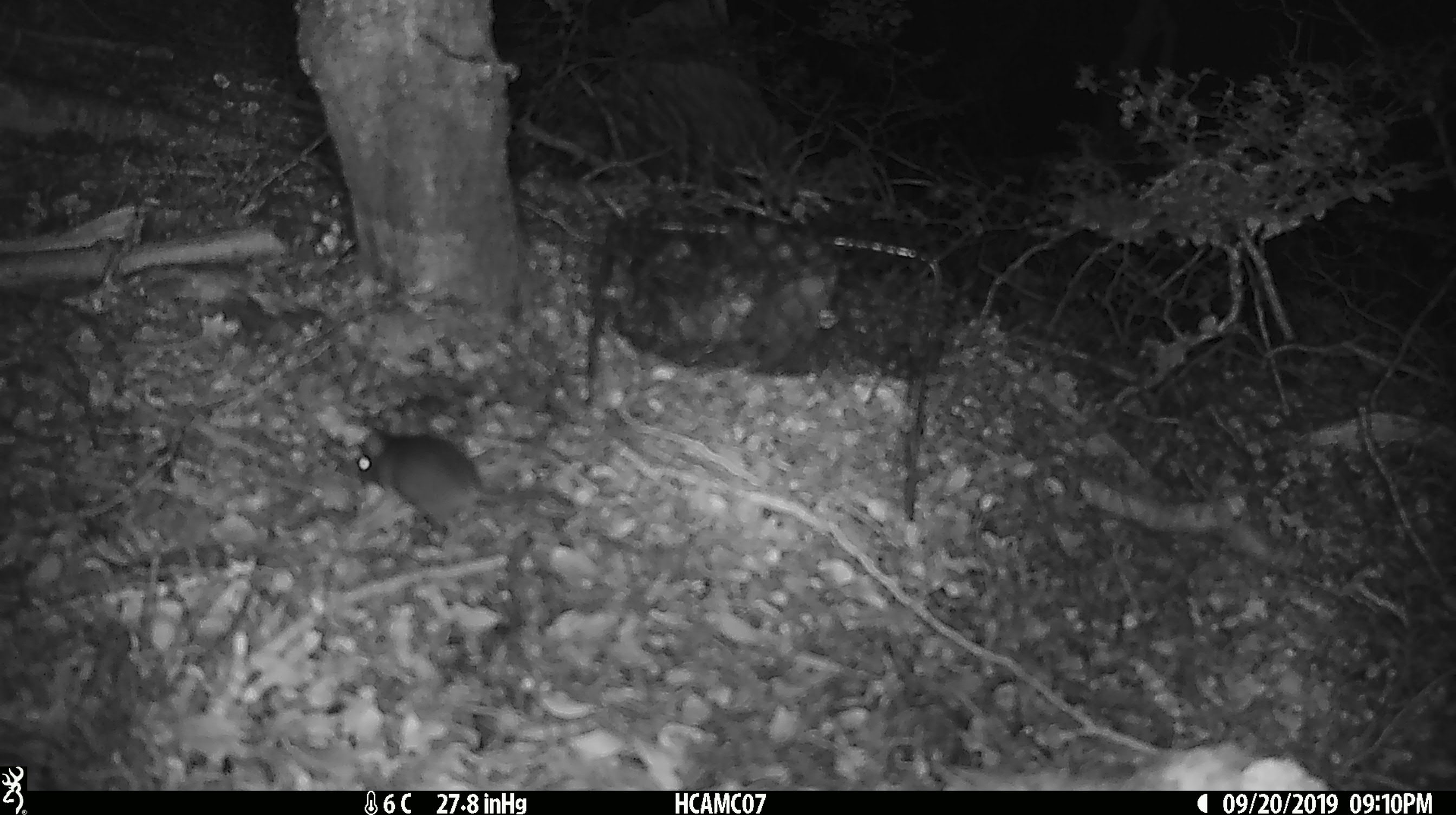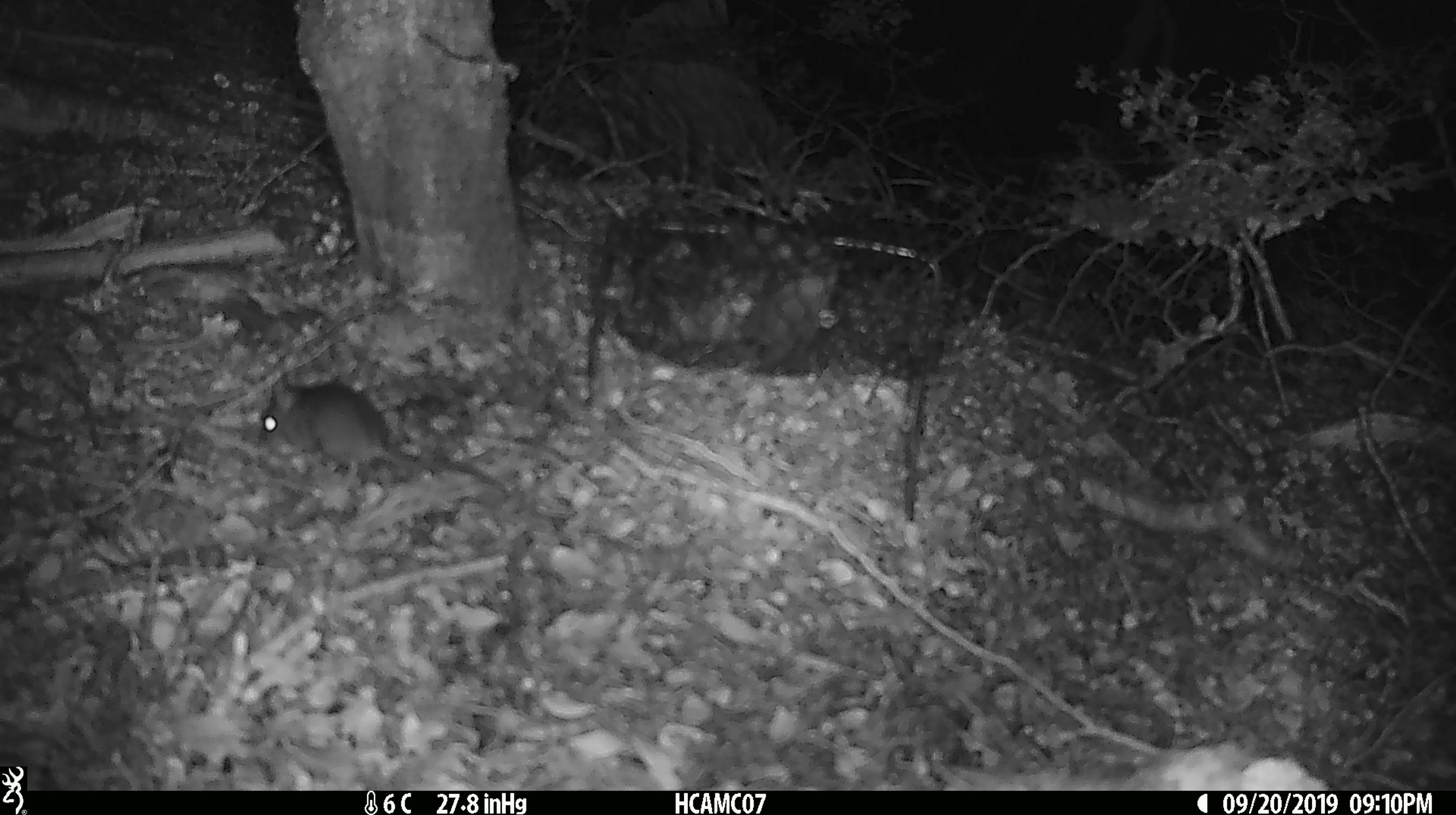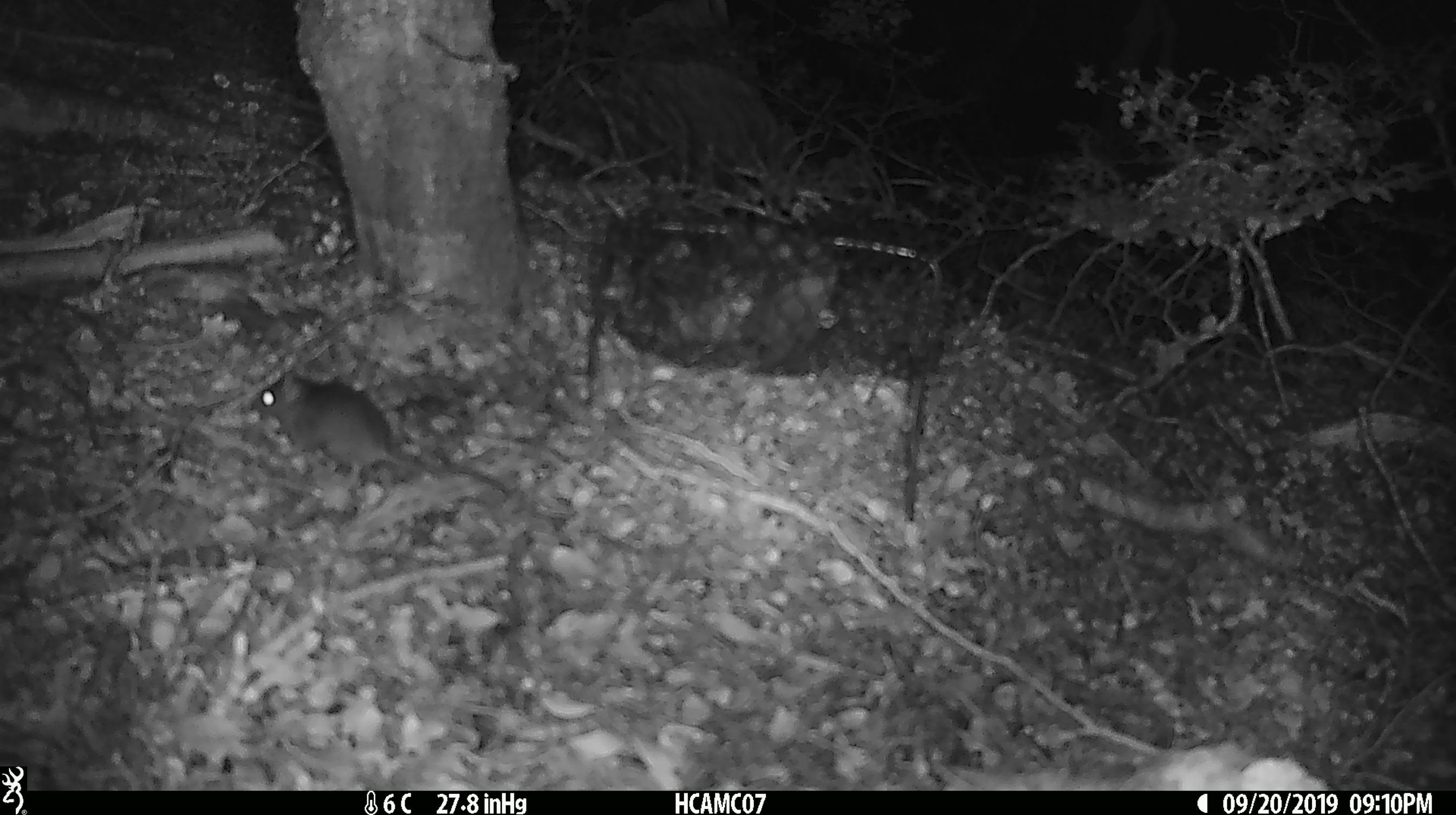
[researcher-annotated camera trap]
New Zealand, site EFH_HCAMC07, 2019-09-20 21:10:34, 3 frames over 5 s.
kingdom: Animalia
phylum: Chordata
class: Mammalia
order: Rodentia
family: Muridae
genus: Mus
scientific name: Mus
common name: mouse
Mouse (Mus).